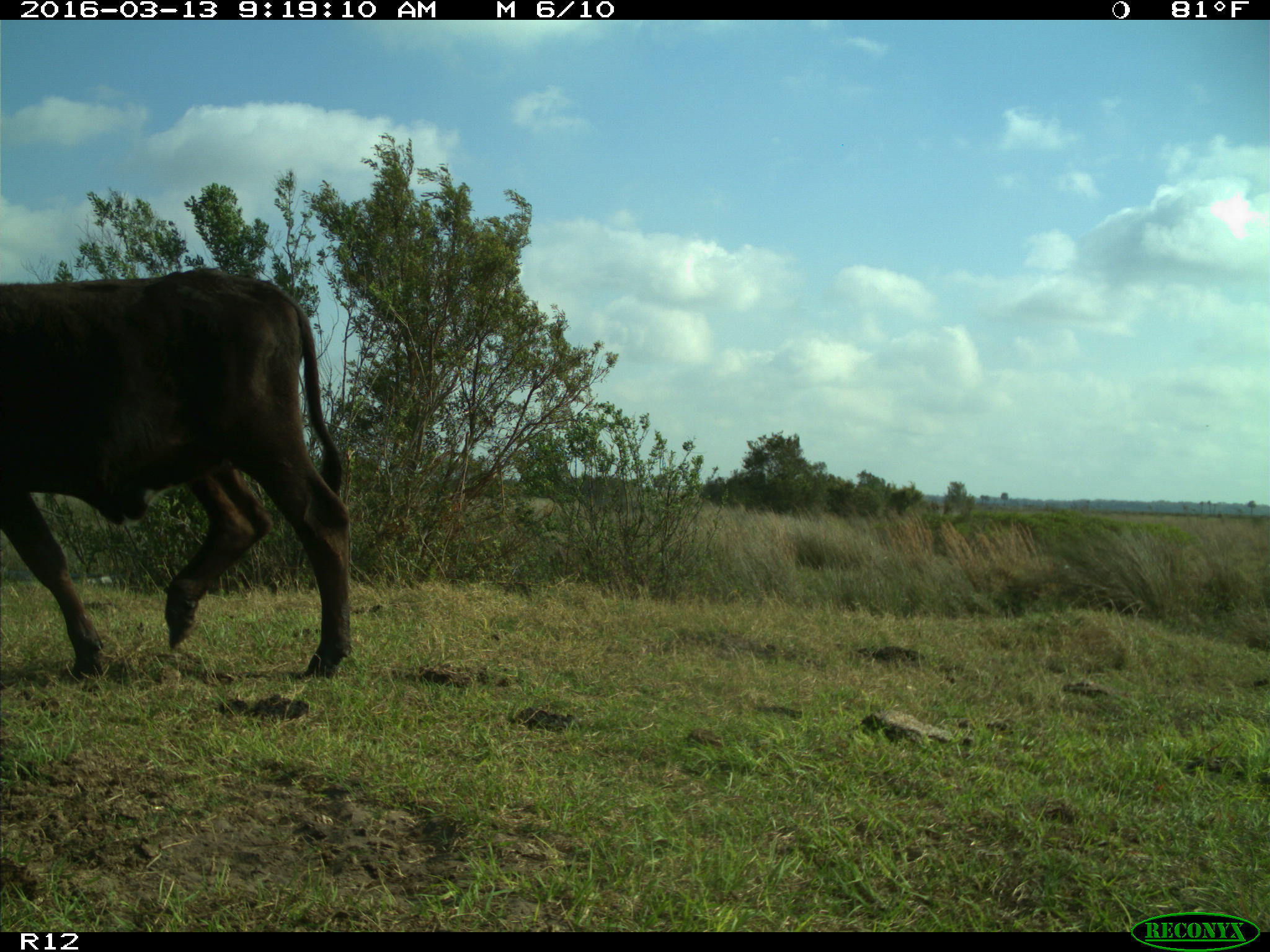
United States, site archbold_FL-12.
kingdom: Animalia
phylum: Chordata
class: Mammalia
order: Artiodactyla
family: Bovidae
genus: Bos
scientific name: Bos taurus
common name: domestic cow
Bos taurus (domestic cow).